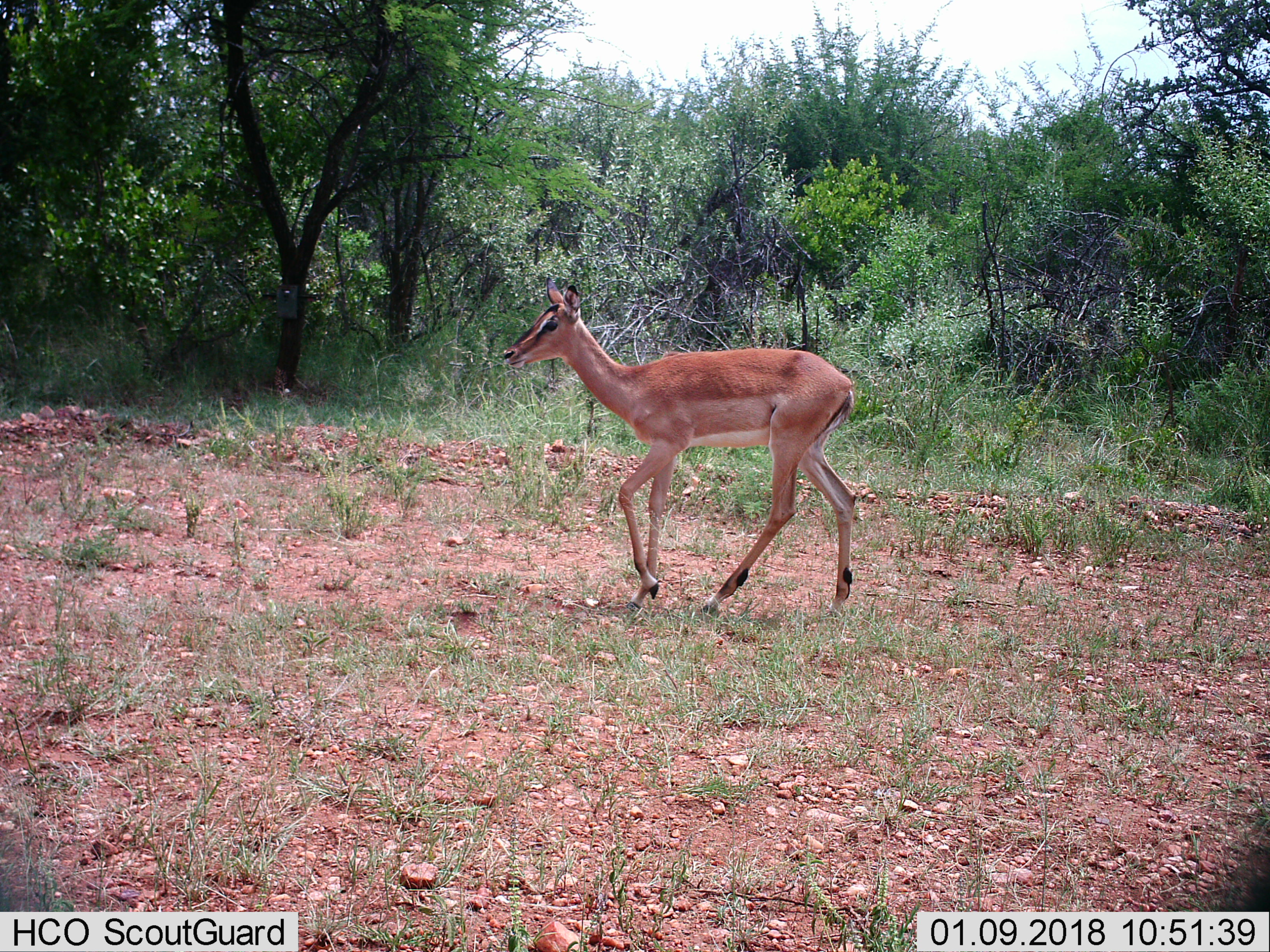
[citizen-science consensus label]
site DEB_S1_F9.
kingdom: Animalia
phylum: Chordata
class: Mammalia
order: Artiodactyla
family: Bovidae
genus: Aepyceros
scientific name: Aepyceros melampus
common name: impala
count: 1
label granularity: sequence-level